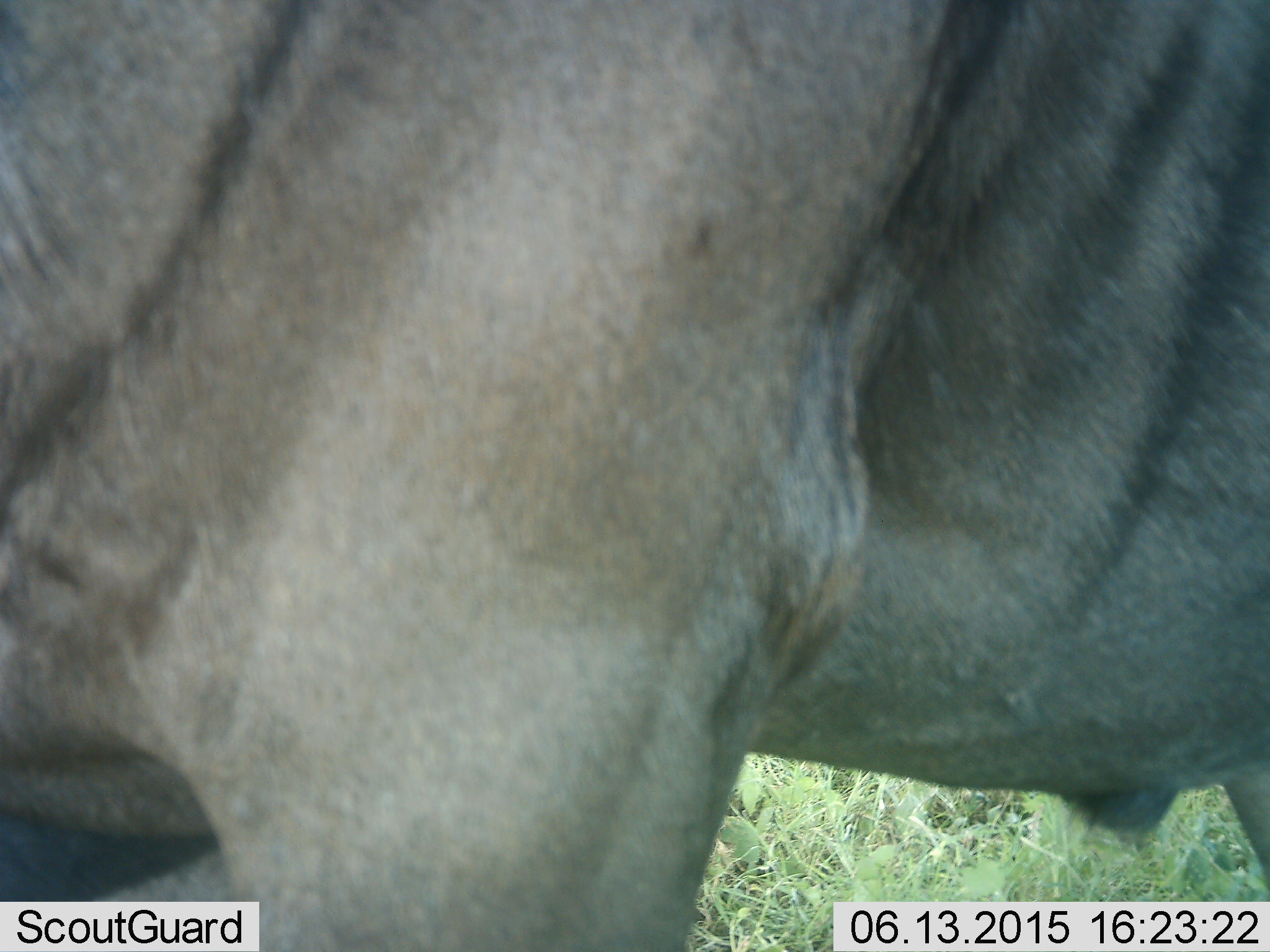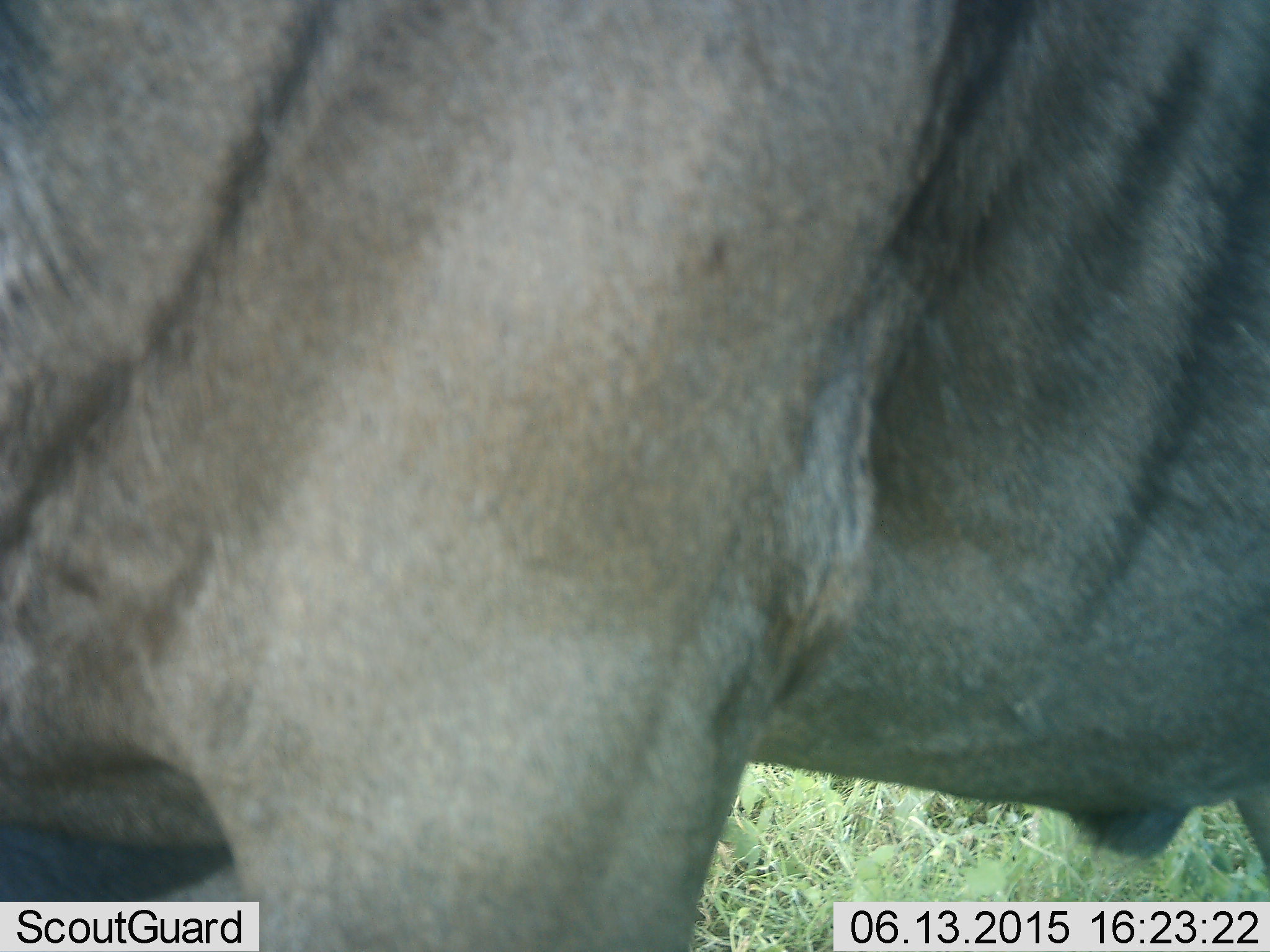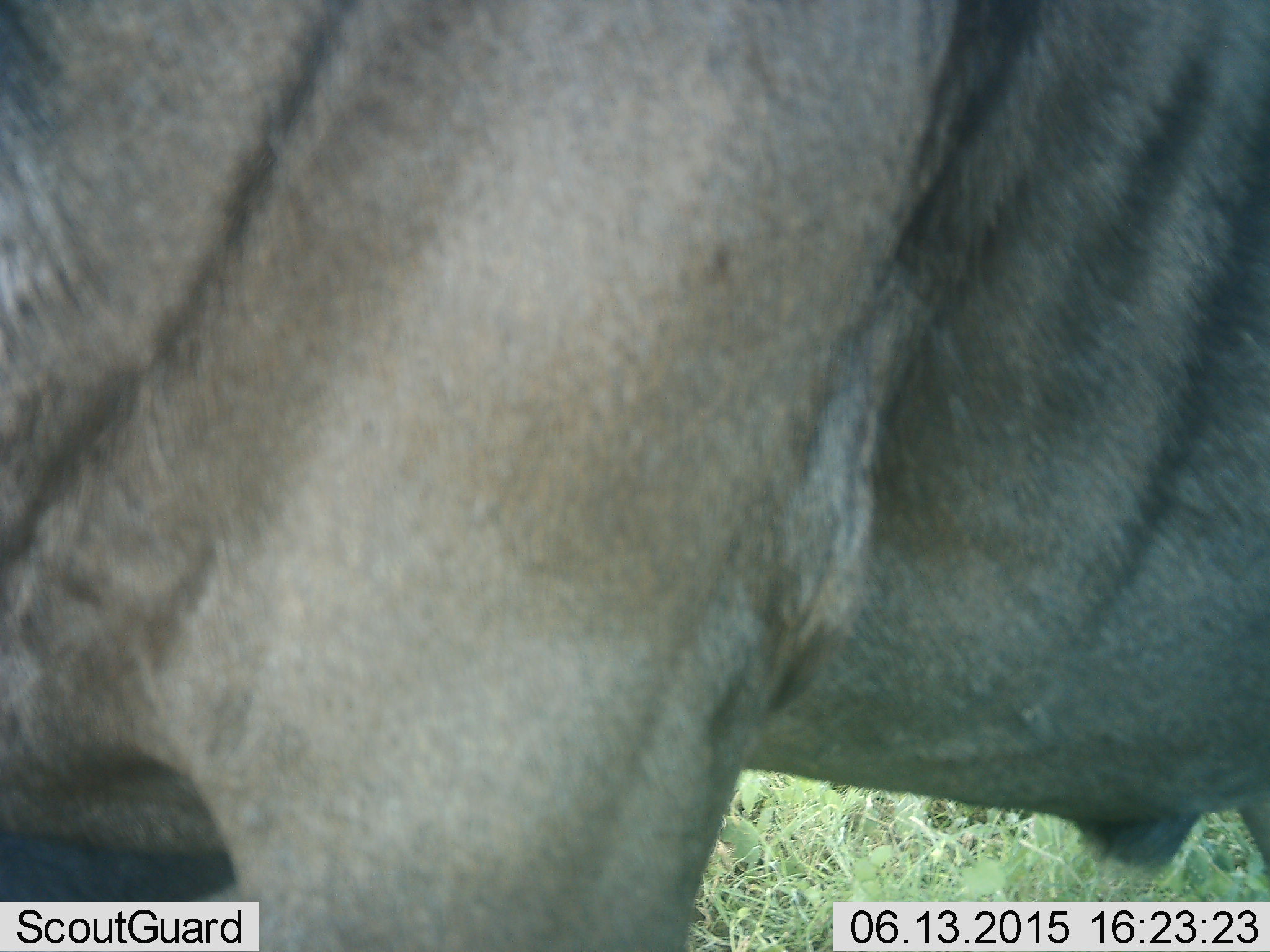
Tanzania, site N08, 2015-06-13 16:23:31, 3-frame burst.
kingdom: Animalia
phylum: Chordata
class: Mammalia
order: Artiodactyla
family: Bovidae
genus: Connochaetes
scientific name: Connochaetes taurinus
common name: blue wildebeest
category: wildebeest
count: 1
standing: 90%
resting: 0%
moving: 10%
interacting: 0%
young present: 0%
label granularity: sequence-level